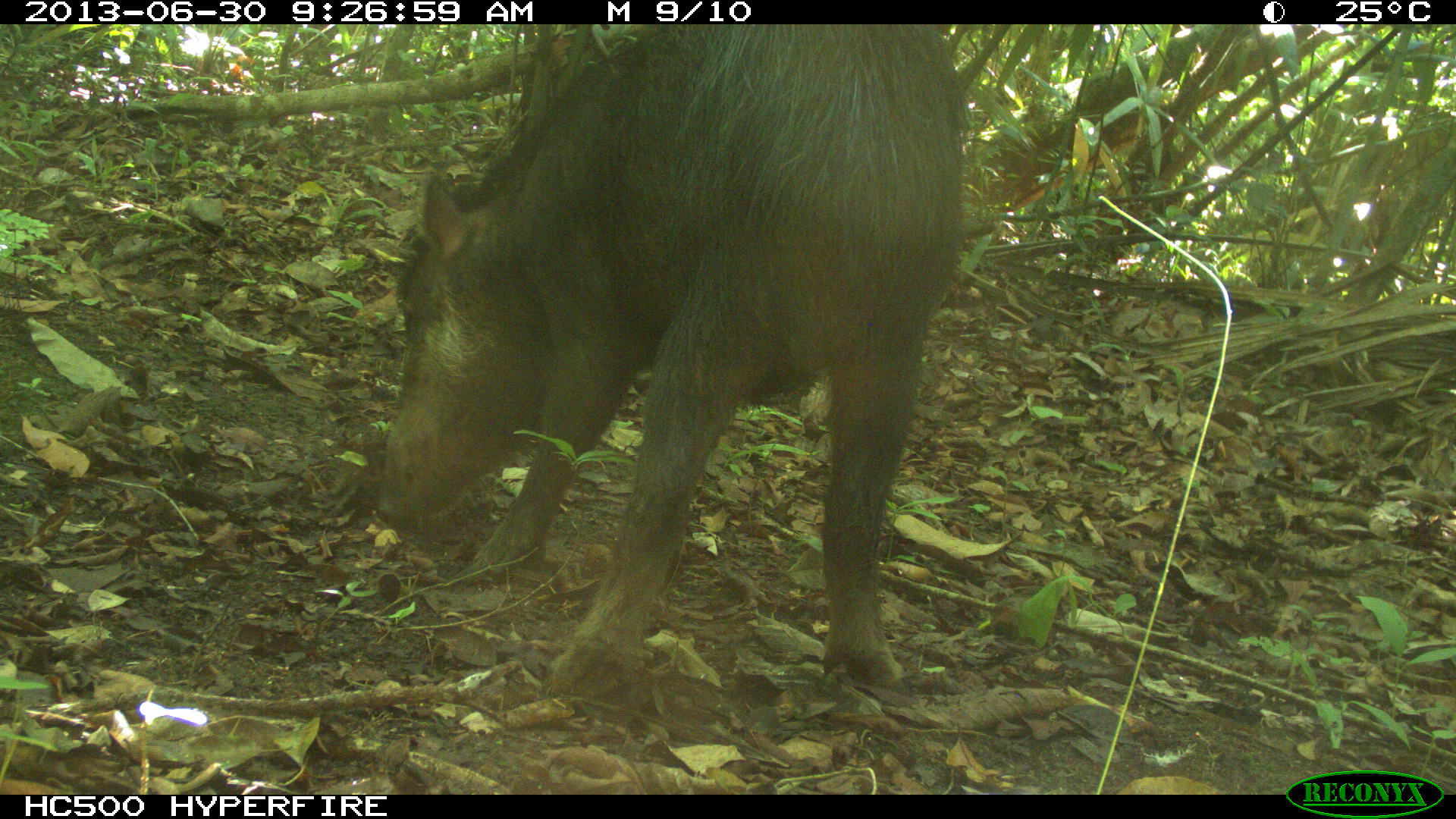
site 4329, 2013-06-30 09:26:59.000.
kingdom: Animalia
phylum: Chordata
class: Mammalia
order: Artiodactyla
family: Tayassuidae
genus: Tayassu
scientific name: Tayassu pecari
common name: white-lipped peccary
Tayassu pecari (white-lipped peccary), count 1.